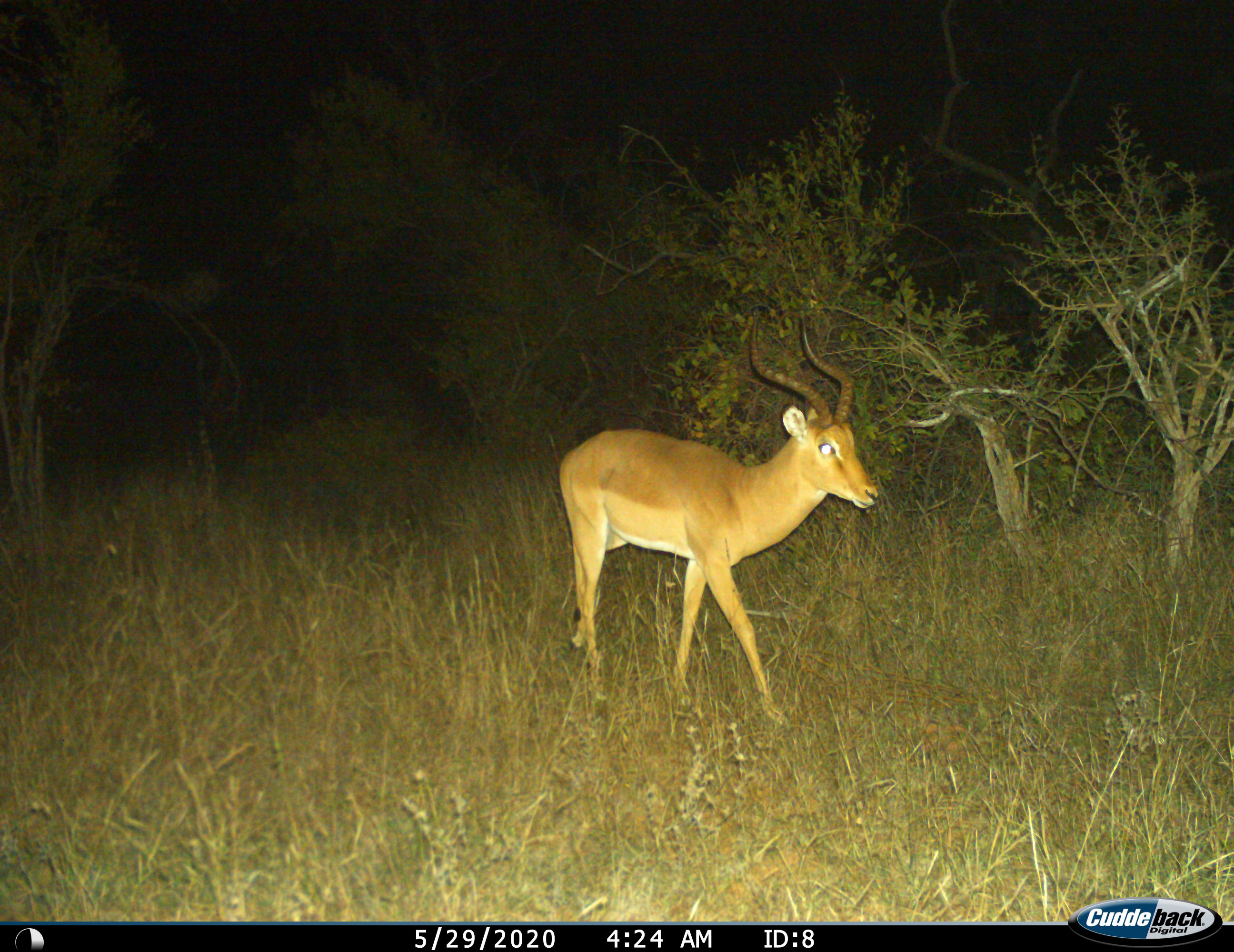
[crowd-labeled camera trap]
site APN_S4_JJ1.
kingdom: Animalia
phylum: Chordata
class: Mammalia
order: Artiodactyla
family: Bovidae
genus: Aepyceros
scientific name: Aepyceros melampus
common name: impala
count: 1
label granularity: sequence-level